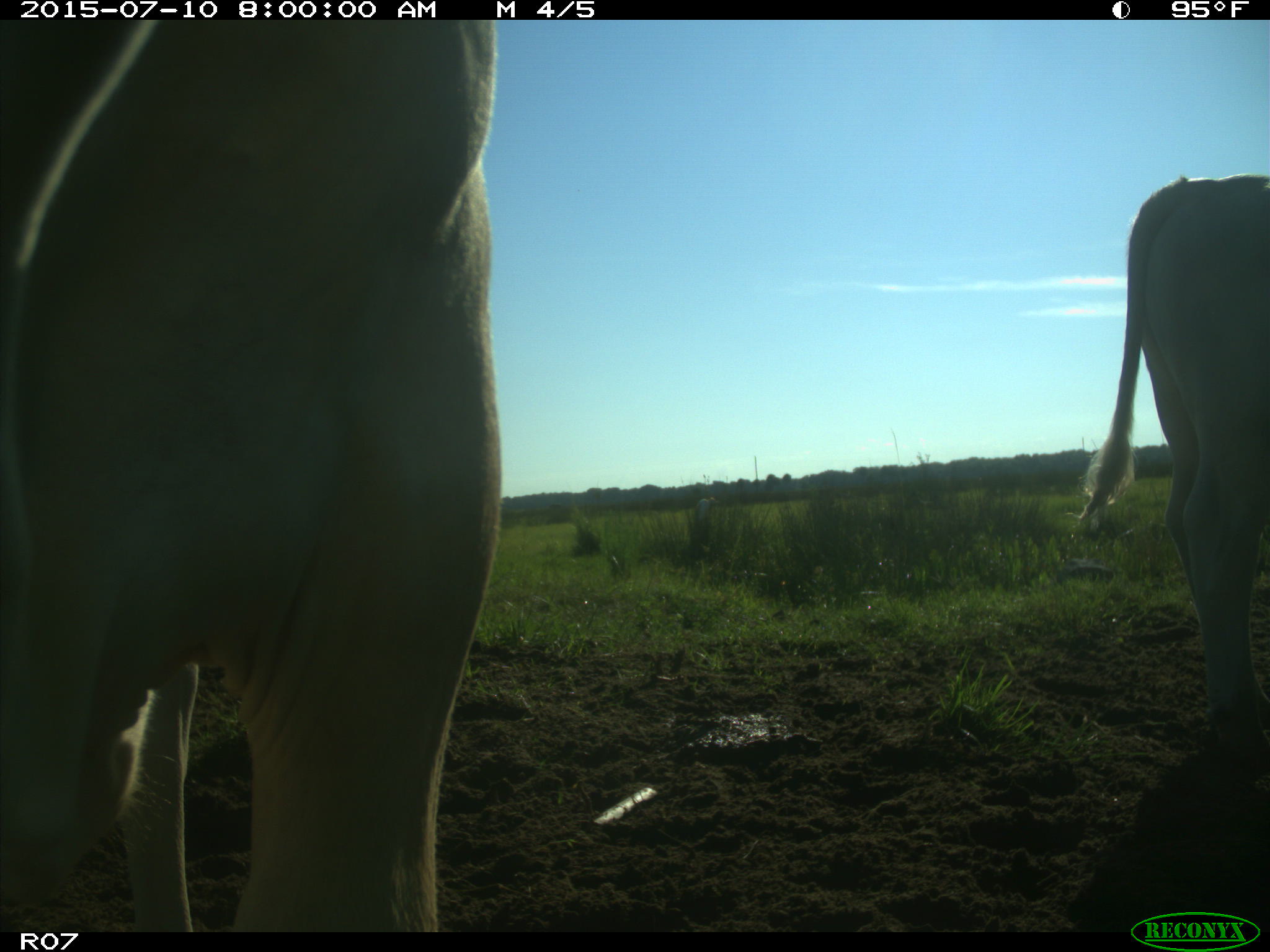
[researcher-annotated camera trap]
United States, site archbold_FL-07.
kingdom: Animalia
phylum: Chordata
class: Mammalia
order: Artiodactyla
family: Bovidae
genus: Bos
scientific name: Bos taurus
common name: domestic cow